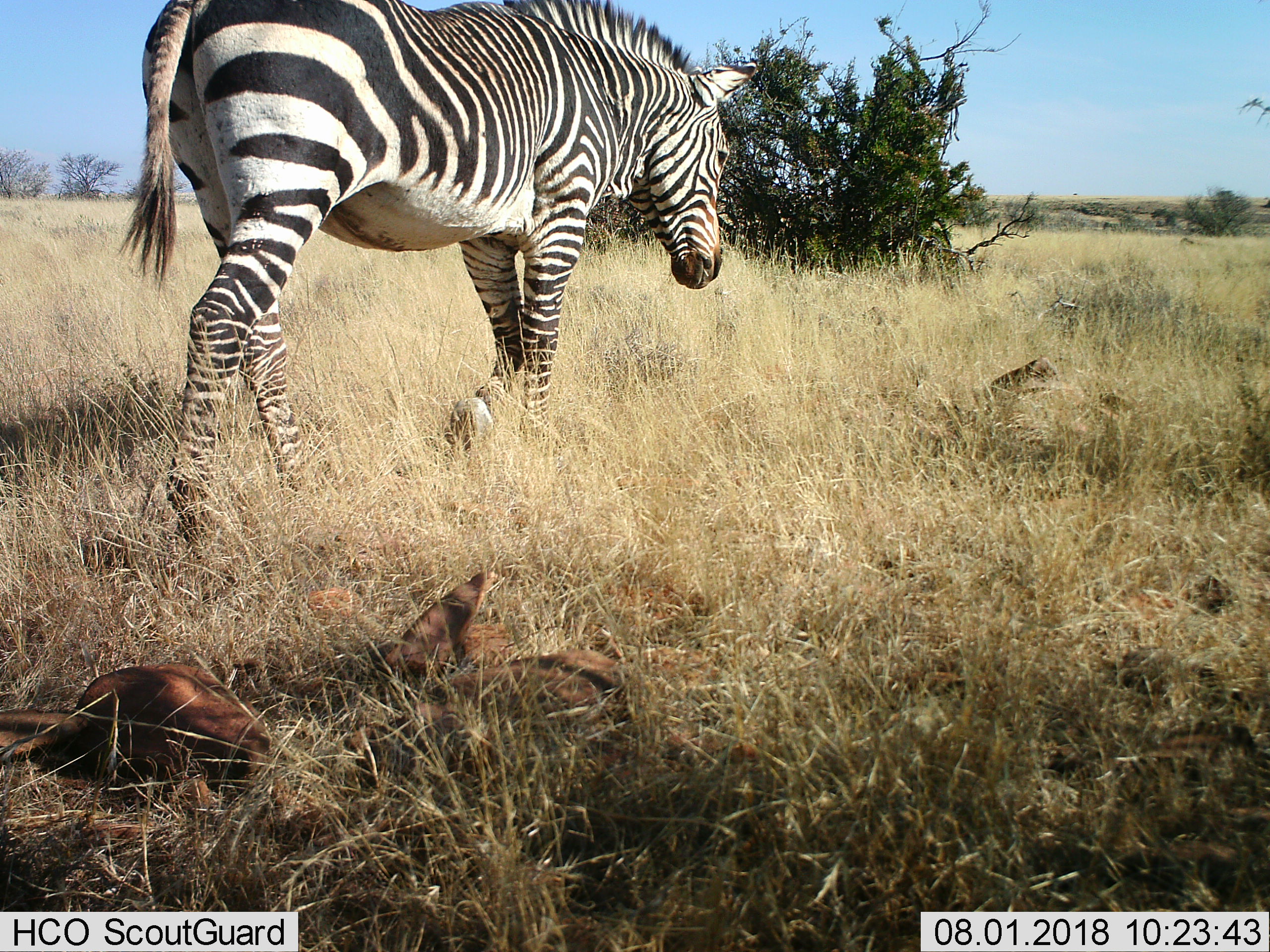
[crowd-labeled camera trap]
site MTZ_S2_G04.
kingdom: Animalia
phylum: Chordata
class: Mammalia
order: Perissodactyla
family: Equidae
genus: Equus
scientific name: Equus zebra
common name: mountain zebra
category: zebramountain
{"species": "zebramountain (mountain zebra) (Equus zebra)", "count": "1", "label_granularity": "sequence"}